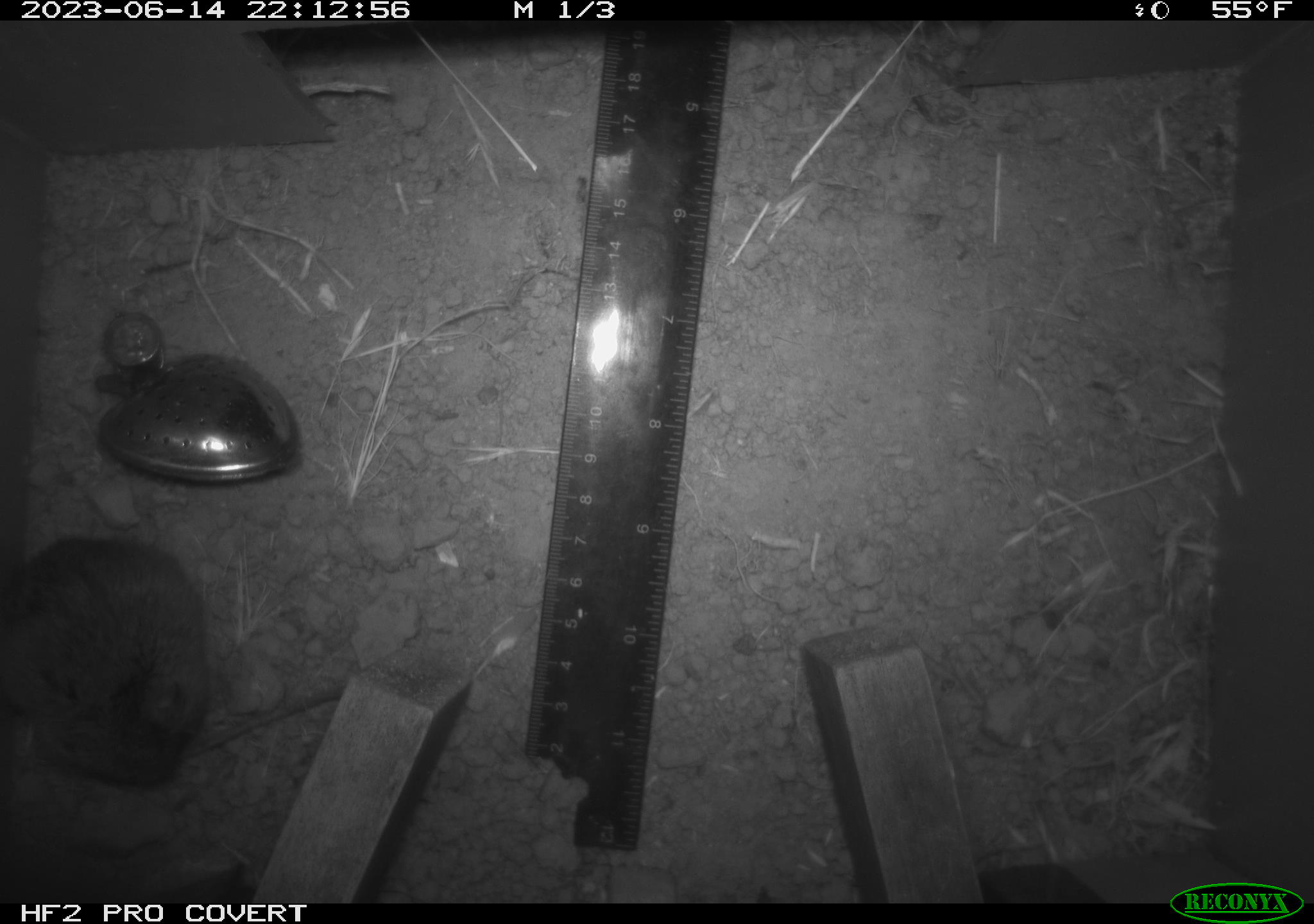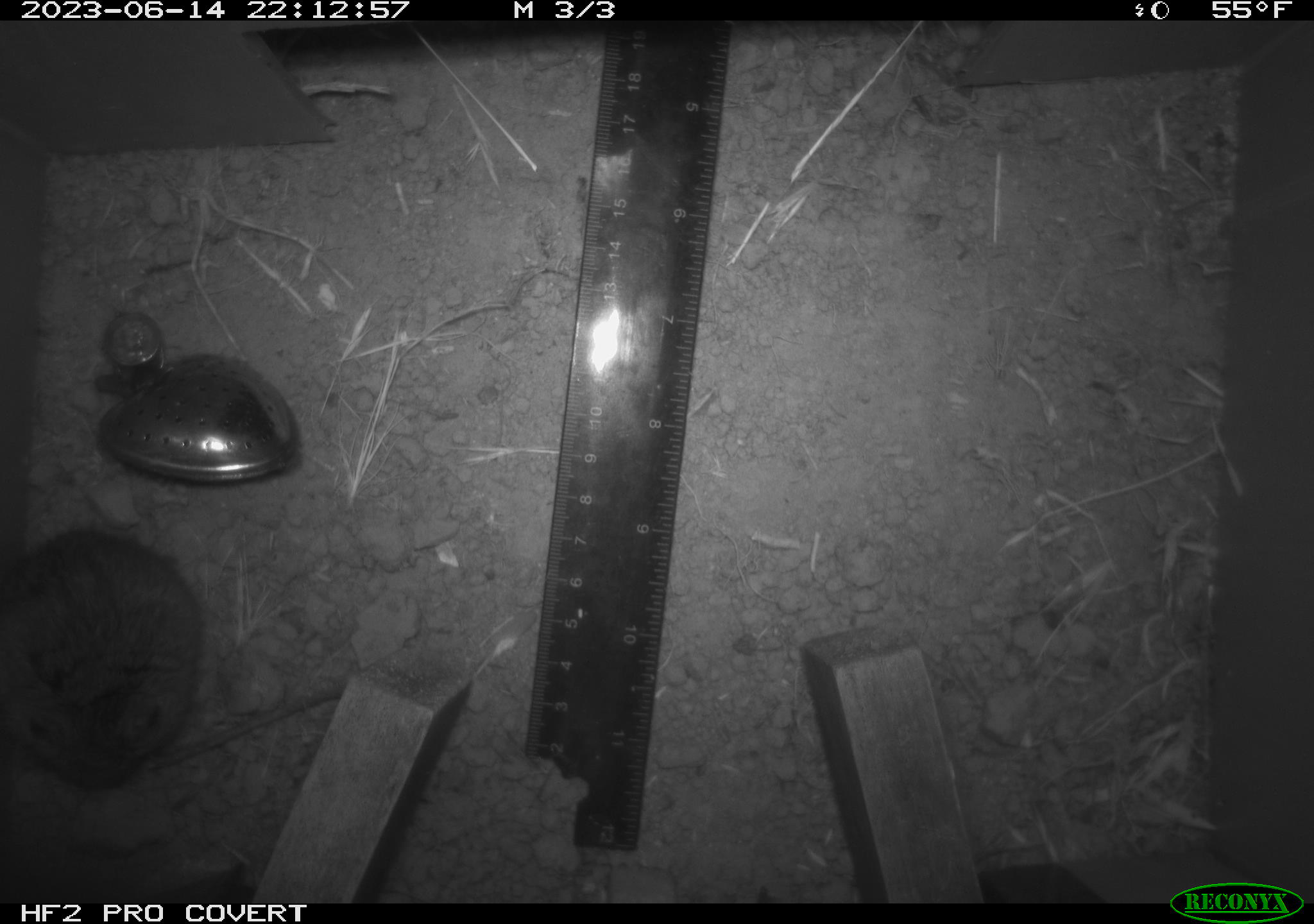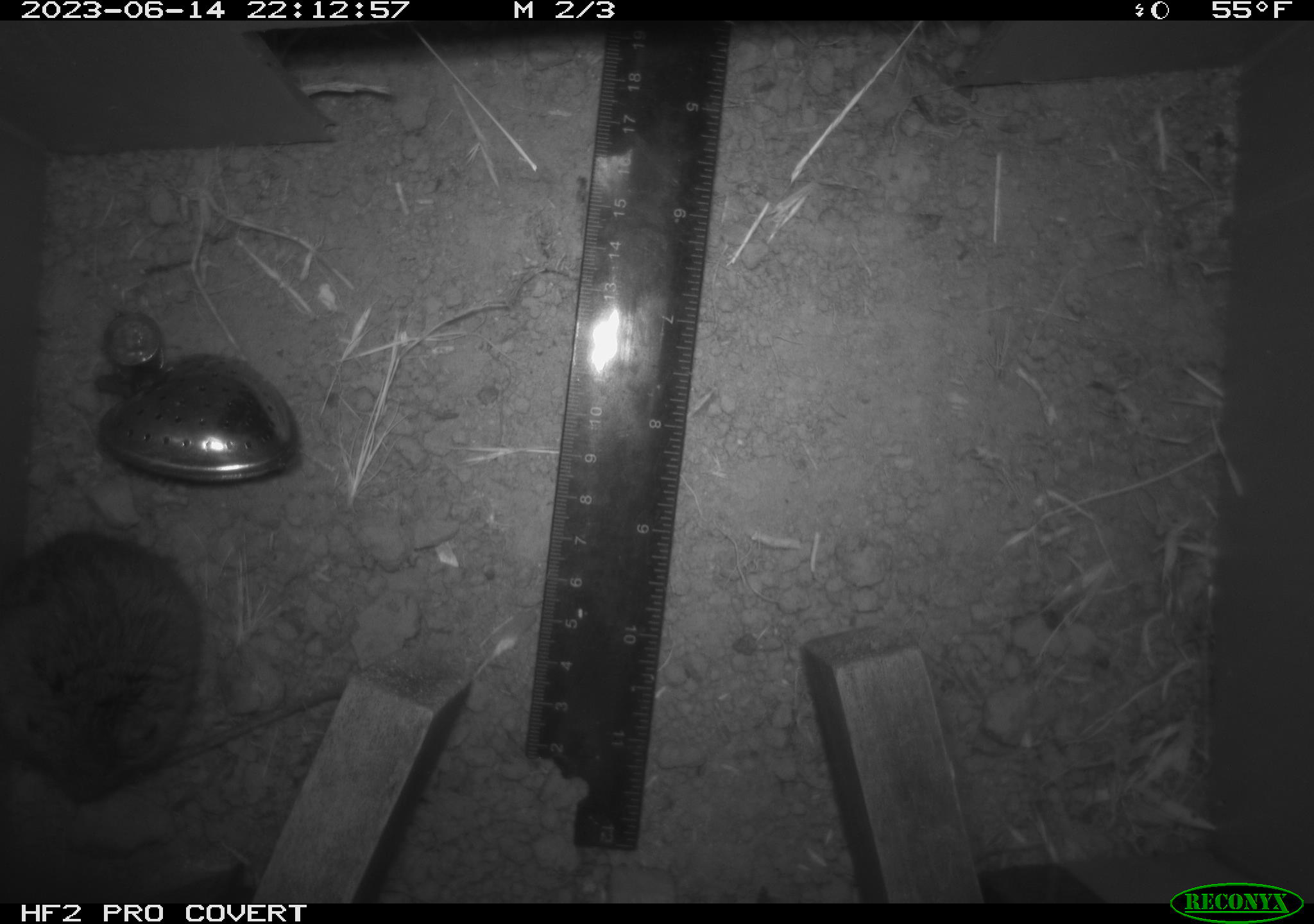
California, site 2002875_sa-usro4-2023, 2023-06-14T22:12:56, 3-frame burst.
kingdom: Animalia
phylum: Chordata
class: Mammalia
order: Rodentia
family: Cricetidae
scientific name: Arvicolinae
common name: voles, lemmings, and muskrats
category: arvicolinae subfamily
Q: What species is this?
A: Arvicolinae subfamily (voles, lemmings, and muskrats) (Arvicolinae).